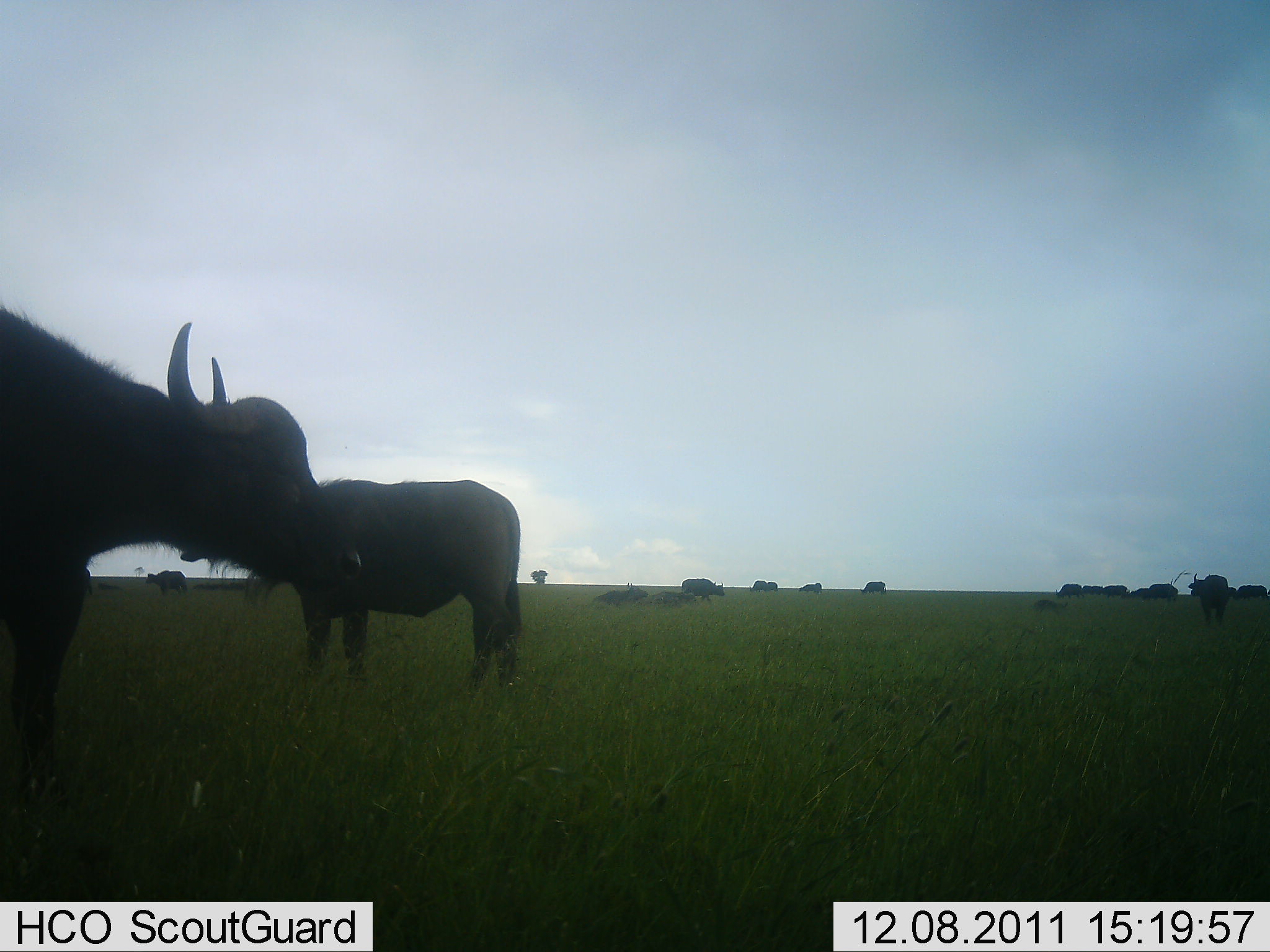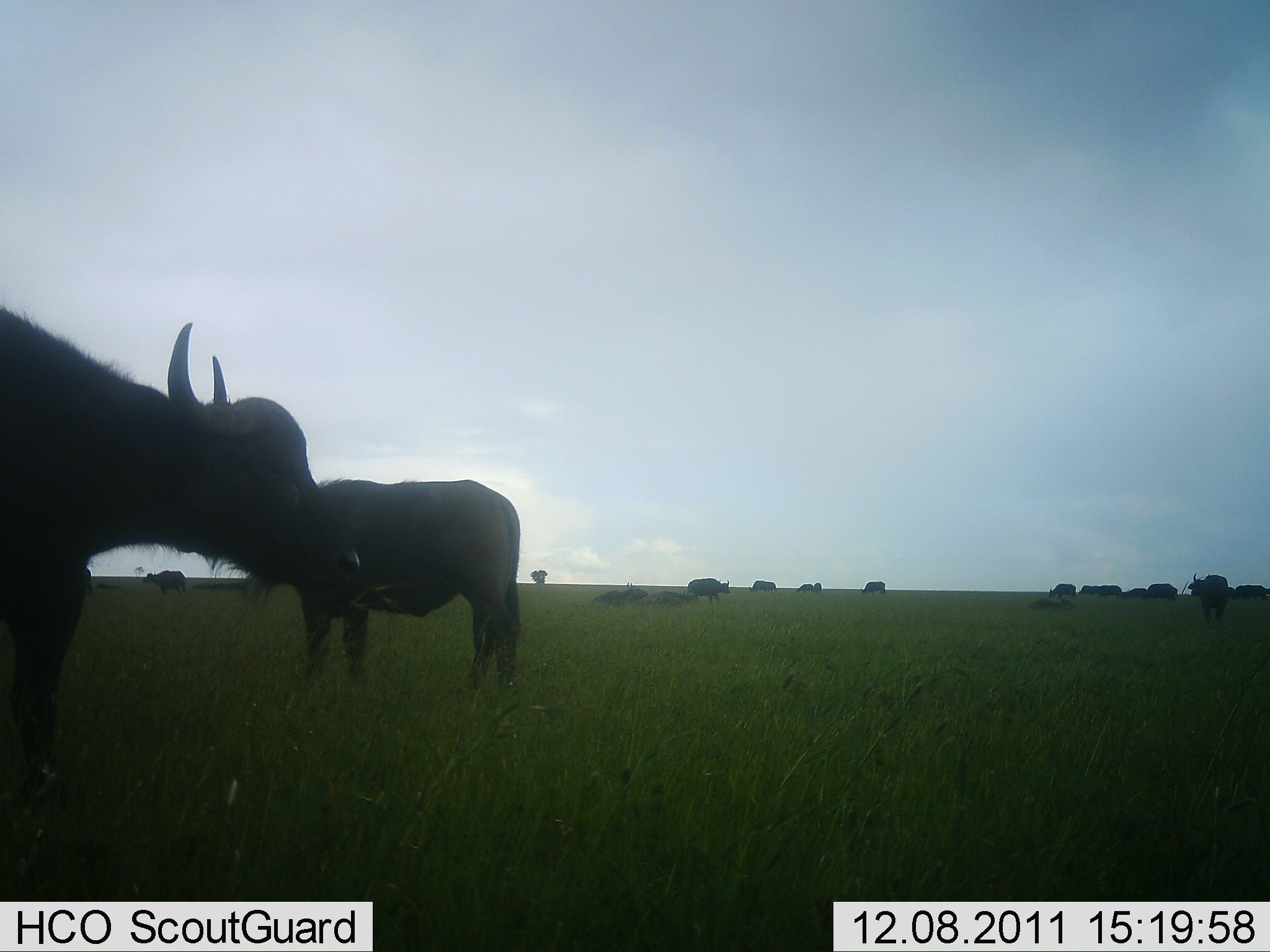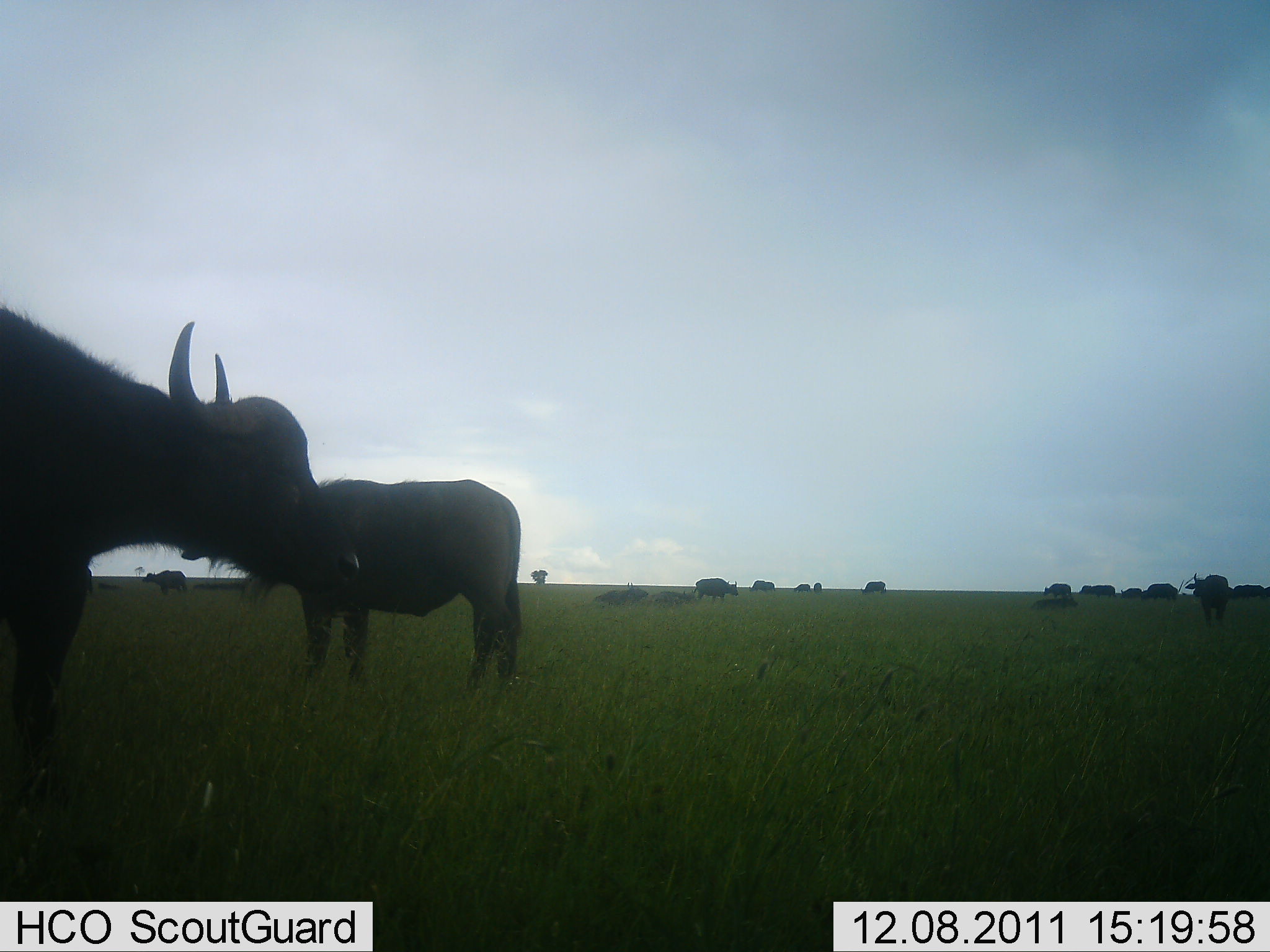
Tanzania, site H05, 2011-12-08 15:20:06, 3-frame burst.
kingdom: Animalia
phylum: Chordata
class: Mammalia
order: Artiodactyla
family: Bovidae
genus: Syncerus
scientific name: Syncerus caffer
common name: cape buffalo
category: buffalo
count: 11-50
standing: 100%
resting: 17%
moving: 25%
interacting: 0%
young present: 0%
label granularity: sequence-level